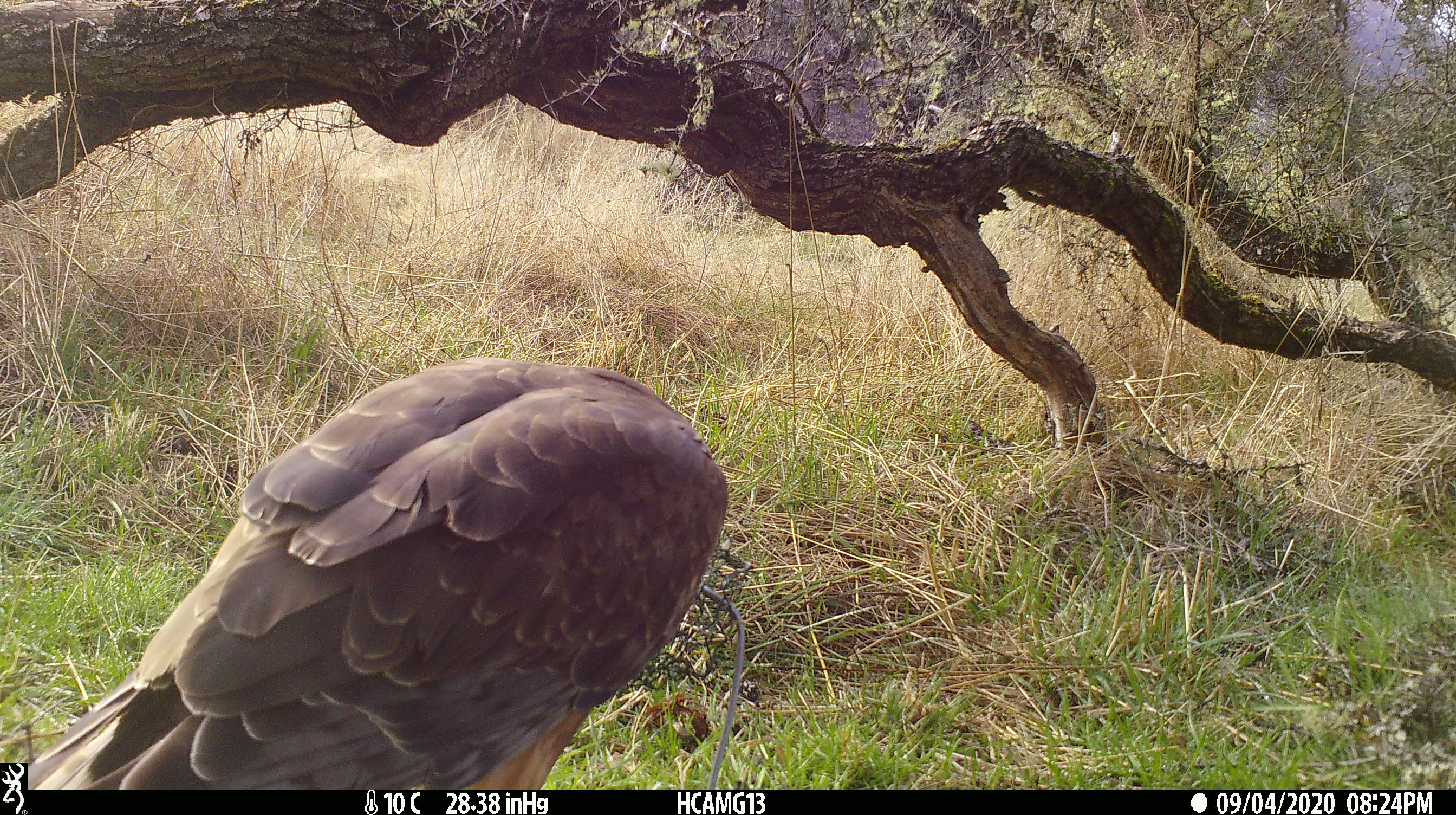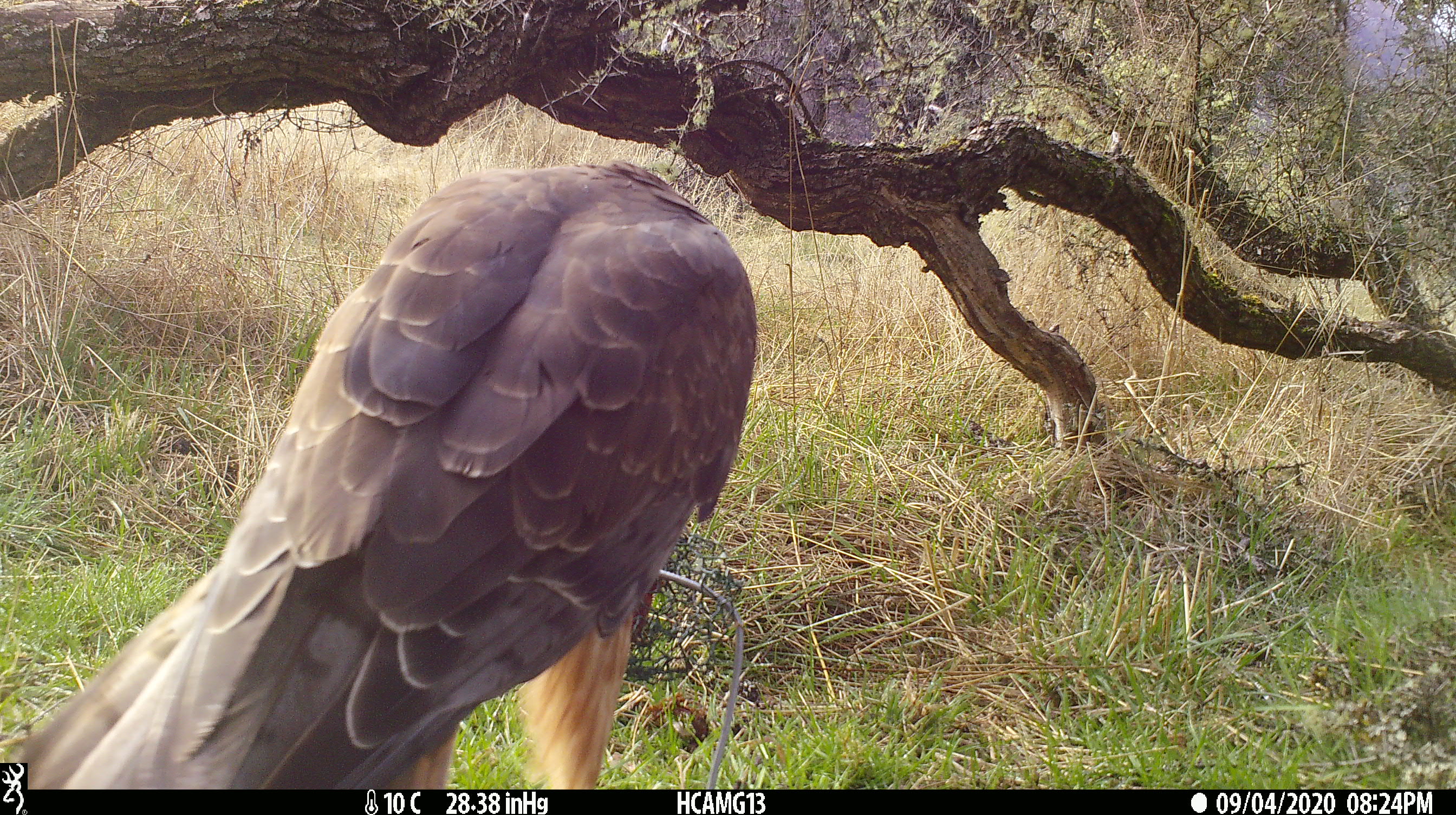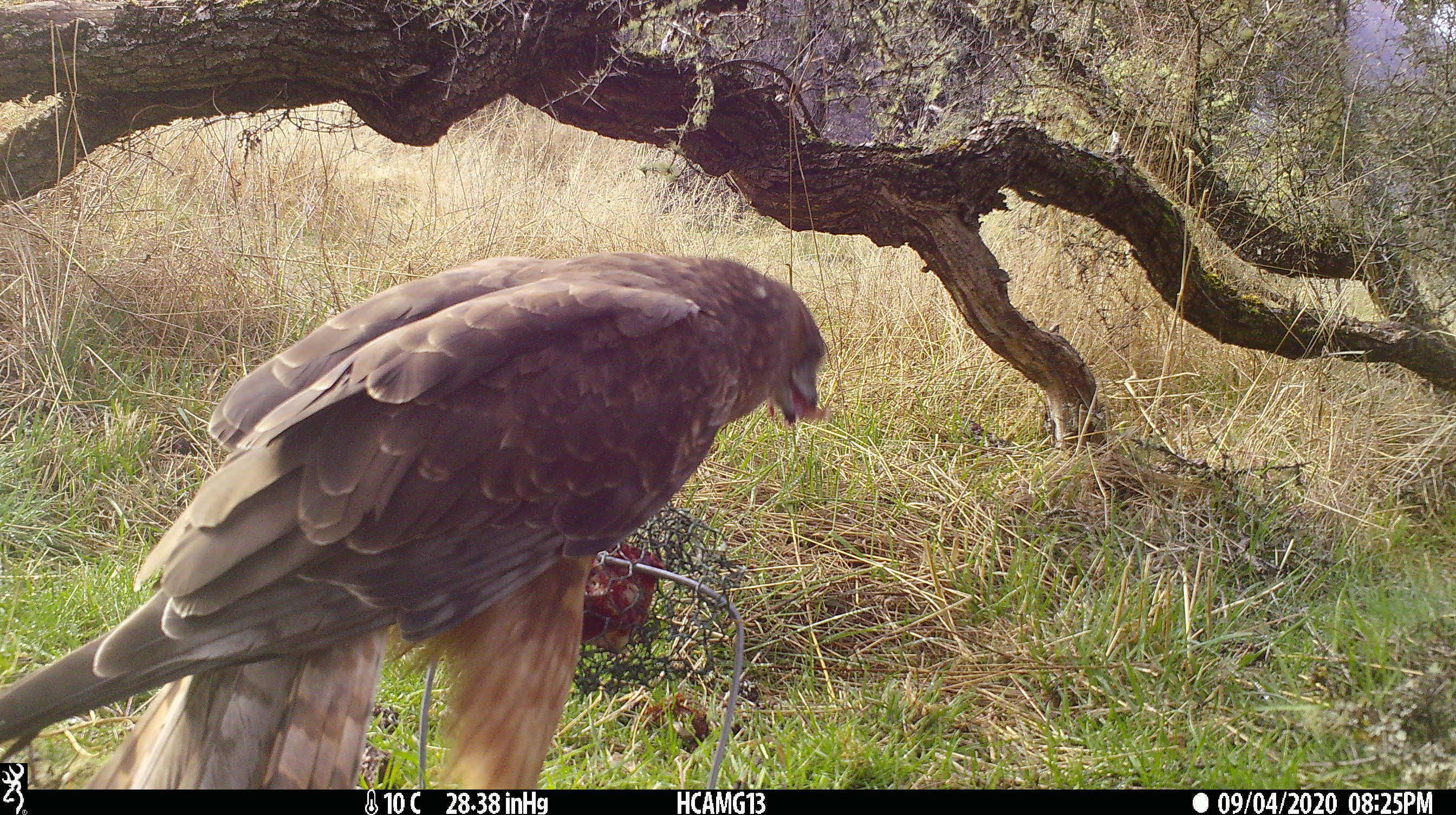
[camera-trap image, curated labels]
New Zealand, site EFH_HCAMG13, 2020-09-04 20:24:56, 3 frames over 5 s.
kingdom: Animalia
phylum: Chordata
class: Aves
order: Accipitriformes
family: Accipitridae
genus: Circus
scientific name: Circus approximans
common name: swamp harrier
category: harrier